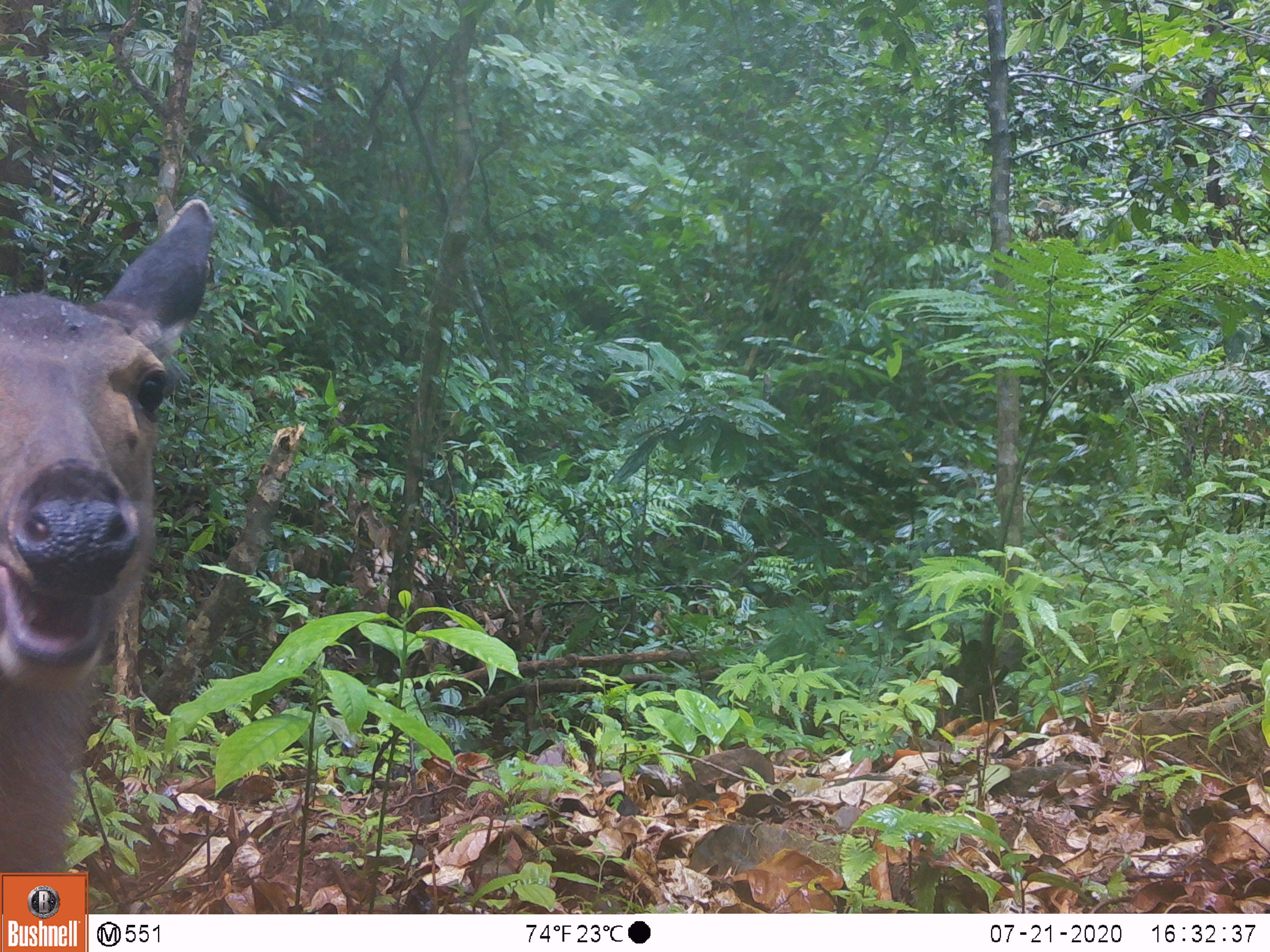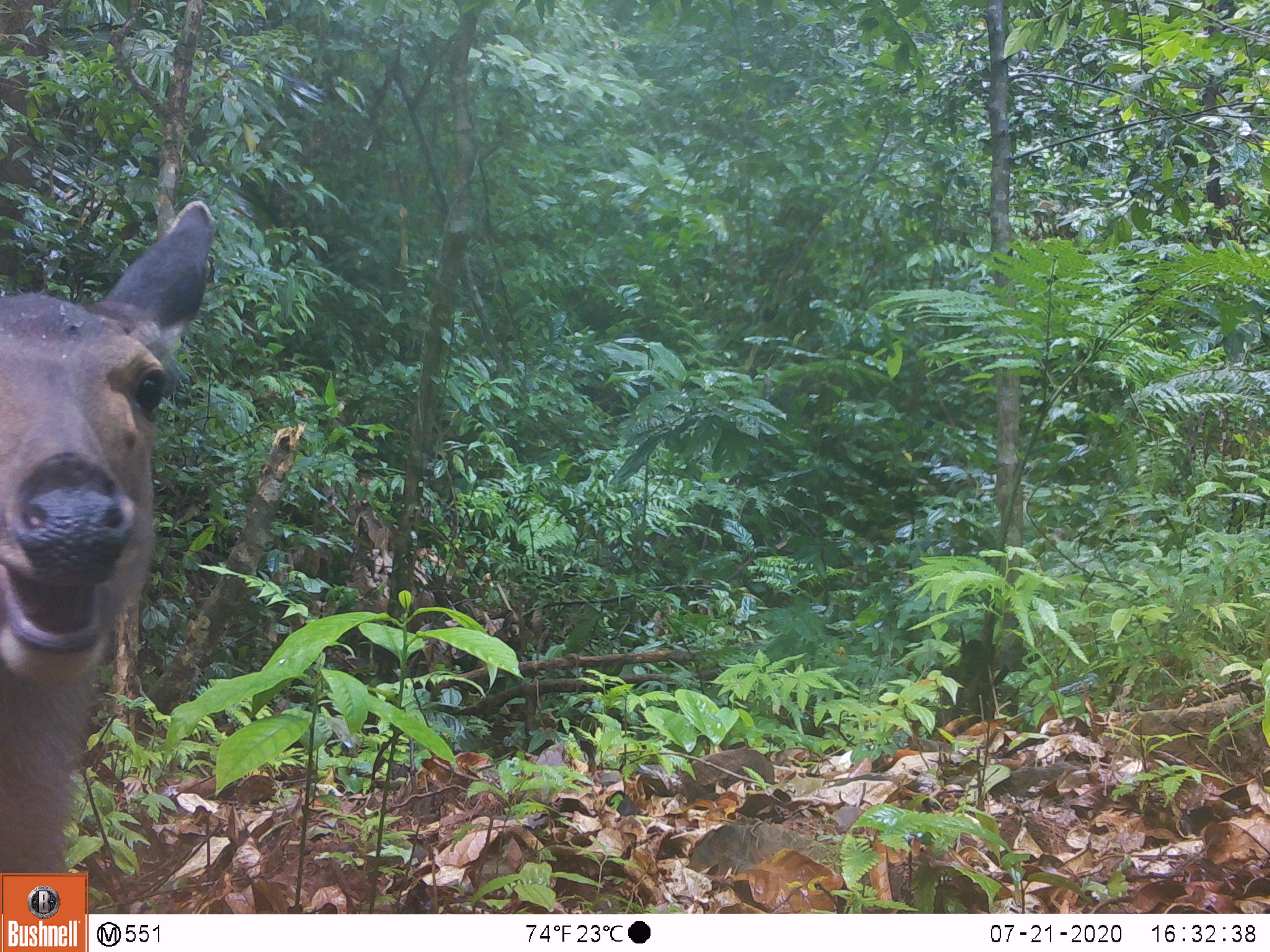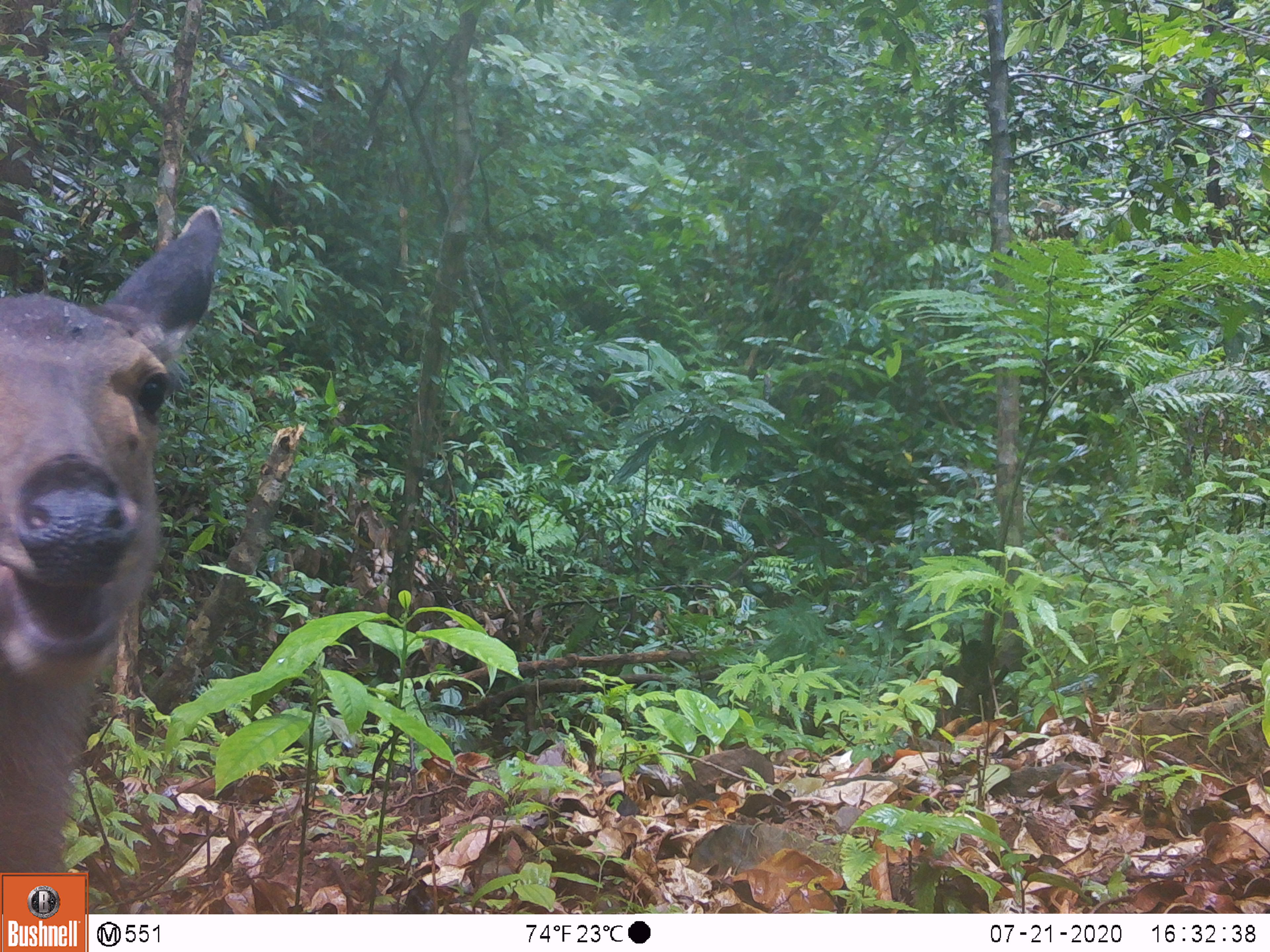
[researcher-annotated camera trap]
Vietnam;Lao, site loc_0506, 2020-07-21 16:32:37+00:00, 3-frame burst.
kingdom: Animalia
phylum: Chordata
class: Mammalia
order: Artiodactyla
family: Cervidae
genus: Rusa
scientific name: Rusa unicolor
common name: sambar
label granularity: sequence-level